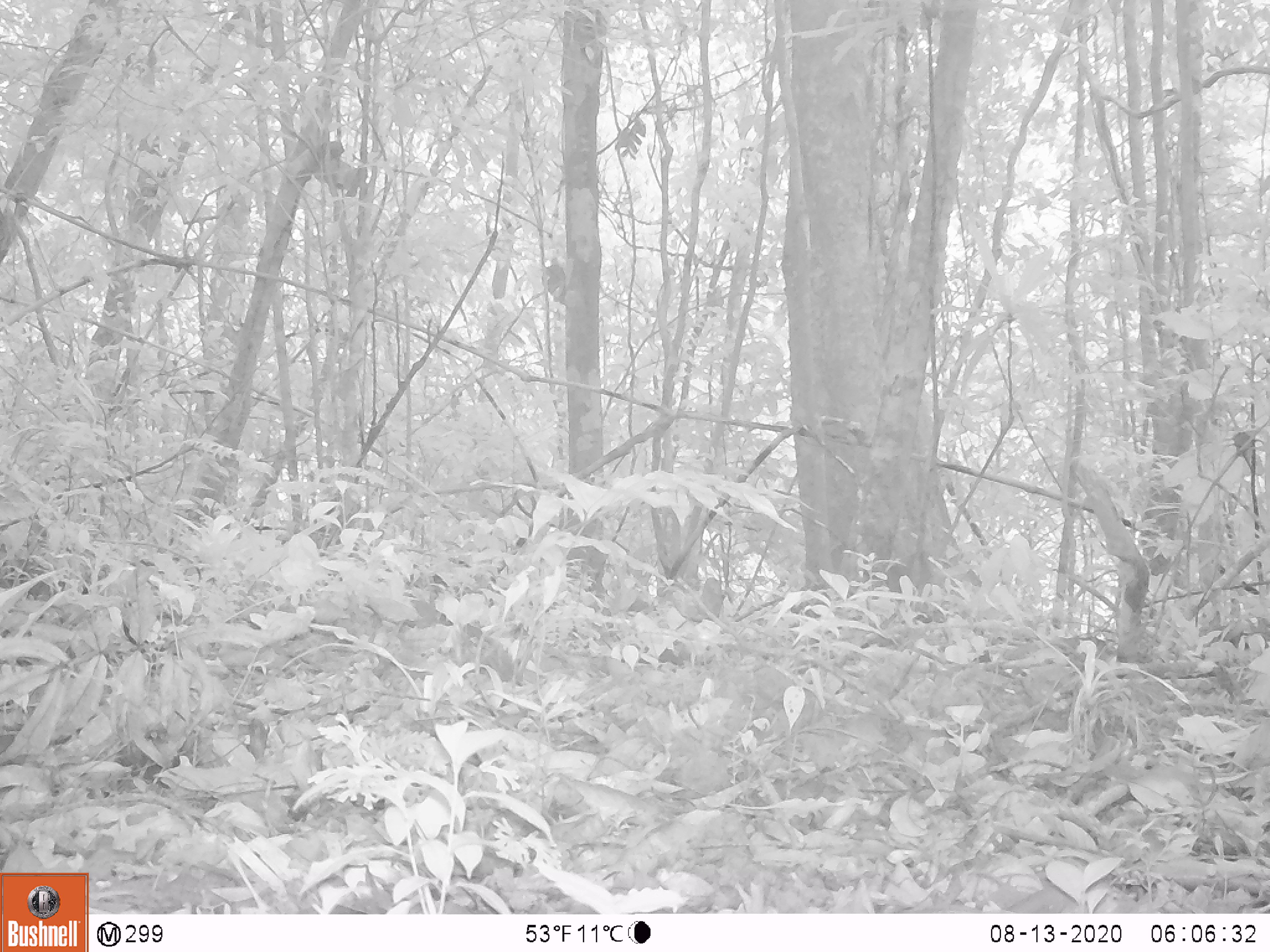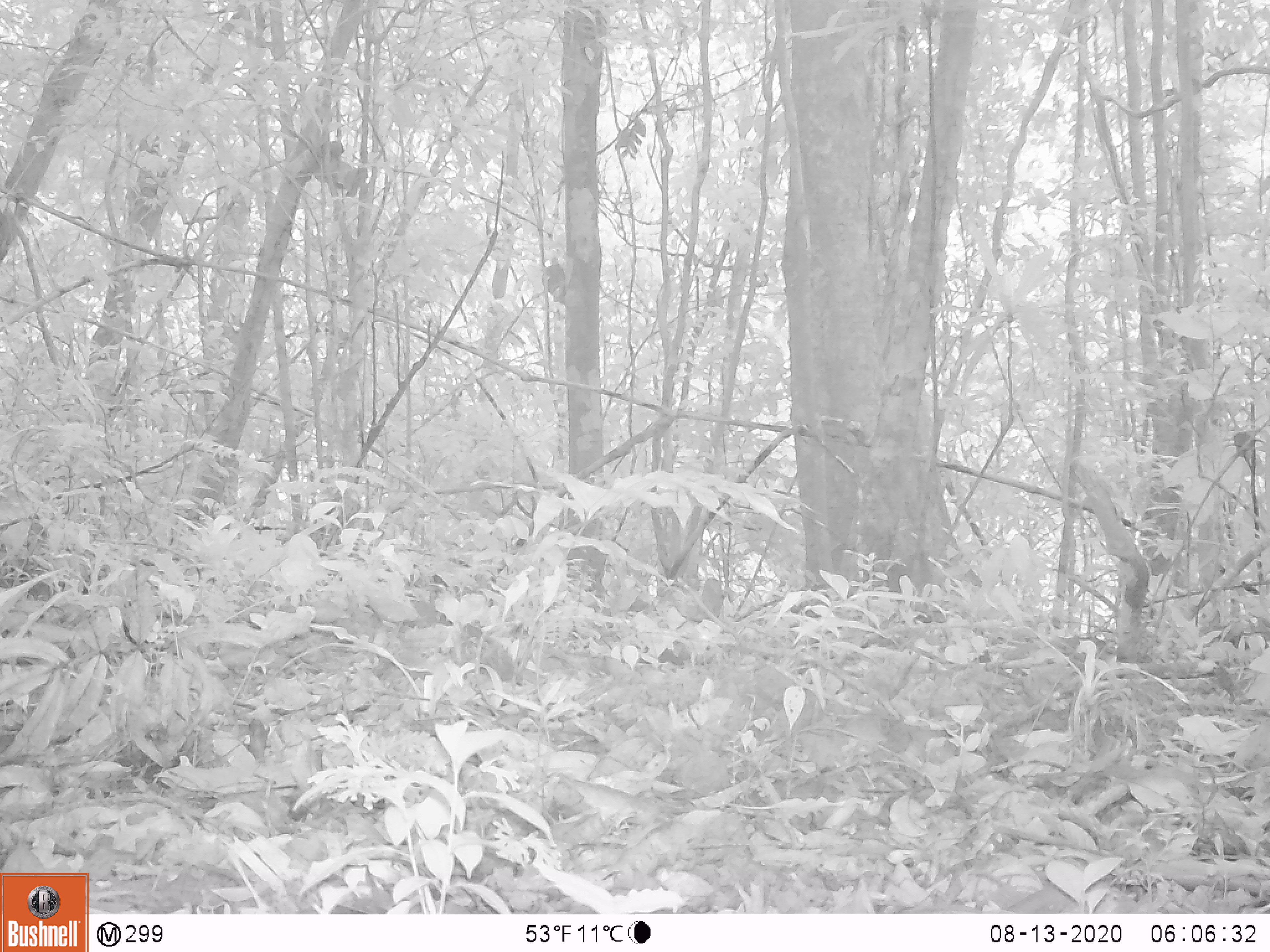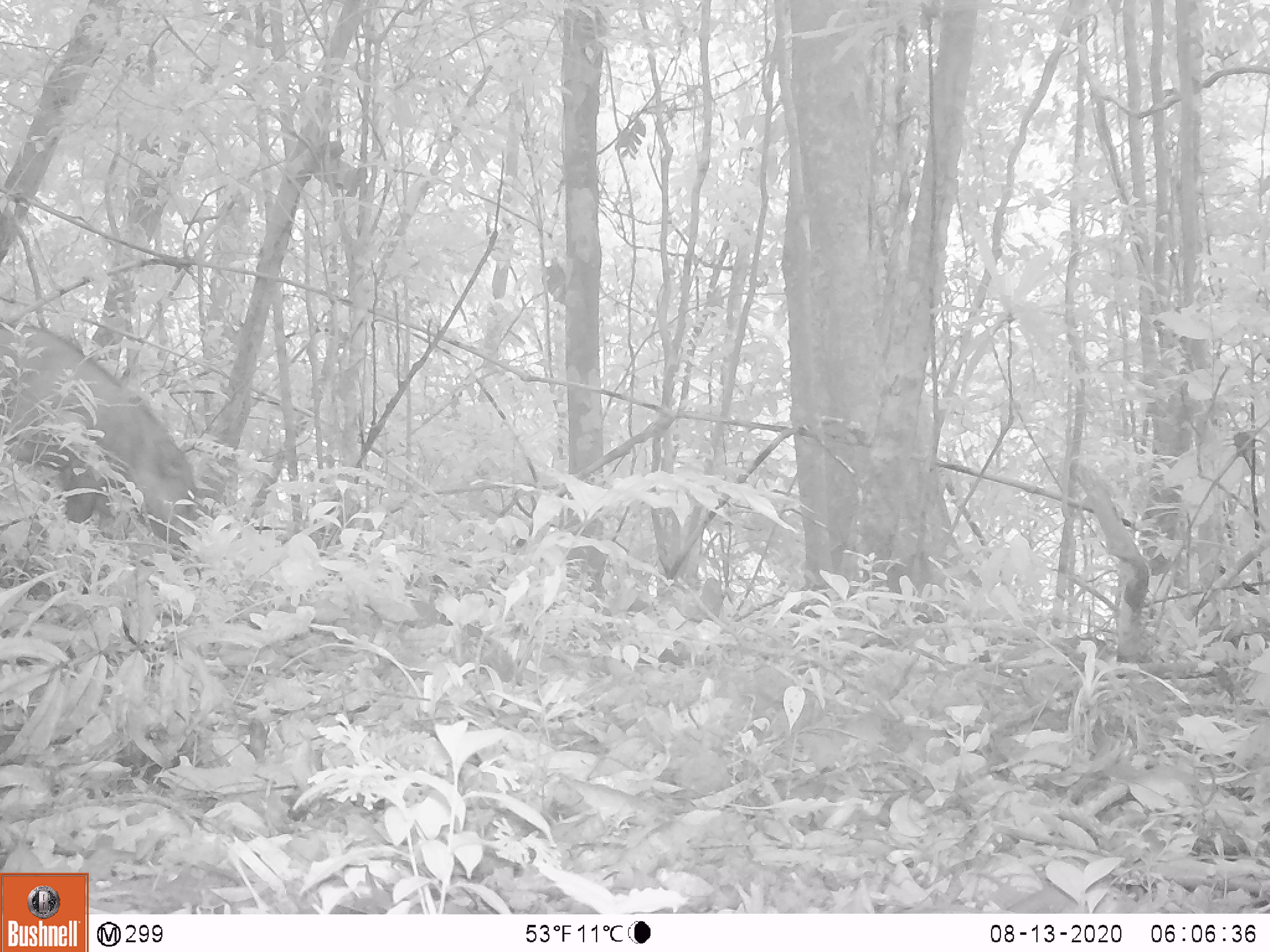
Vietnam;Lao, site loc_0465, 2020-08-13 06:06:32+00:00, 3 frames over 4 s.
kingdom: Animalia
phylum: Chordata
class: Mammalia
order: Artiodactyla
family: Suidae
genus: Sus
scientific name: Sus scrofa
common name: eurasian wild pig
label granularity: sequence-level